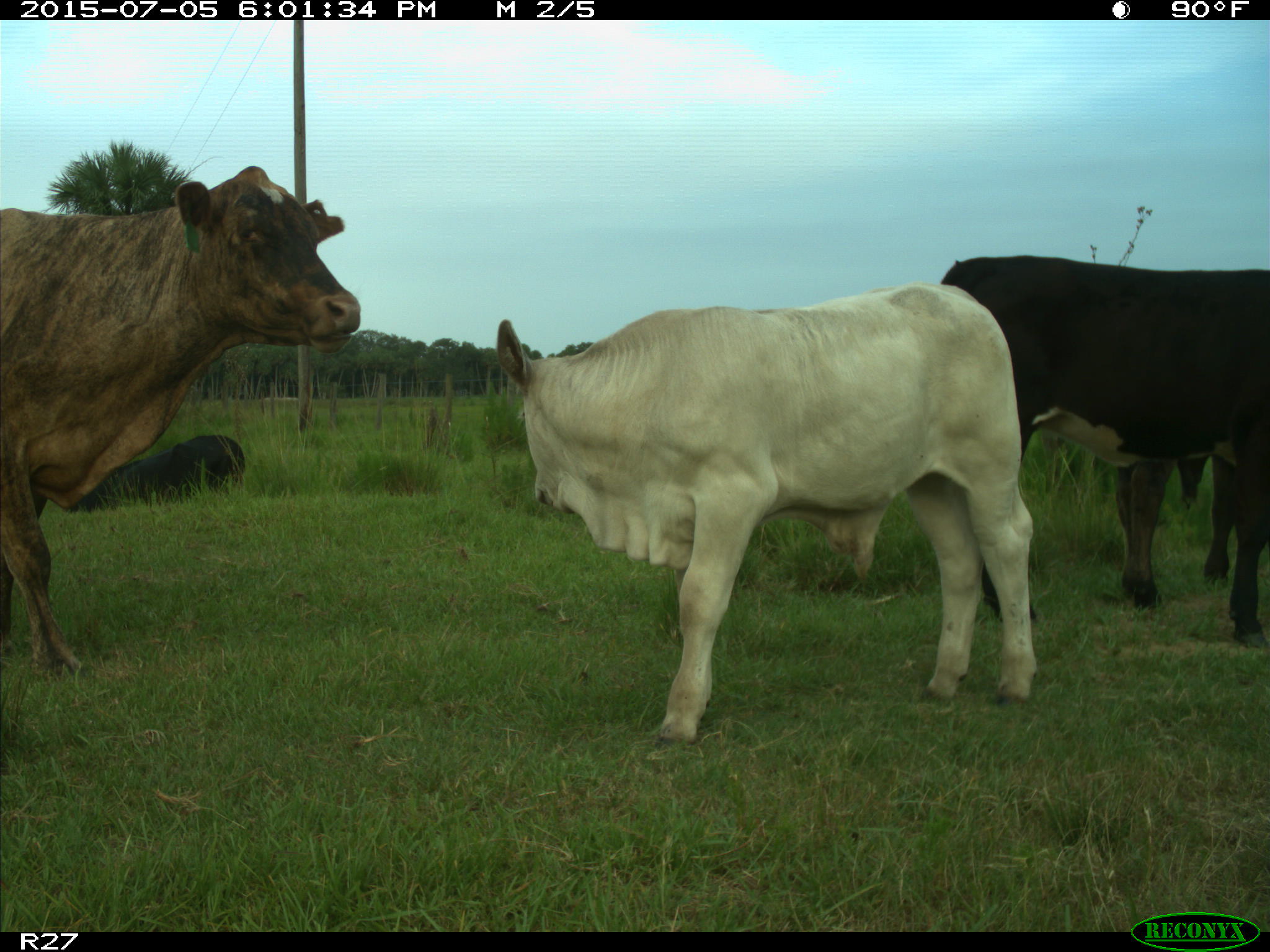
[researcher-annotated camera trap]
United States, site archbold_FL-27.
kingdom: Animalia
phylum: Chordata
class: Mammalia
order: Artiodactyla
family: Bovidae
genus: Bos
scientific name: Bos taurus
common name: domestic cow